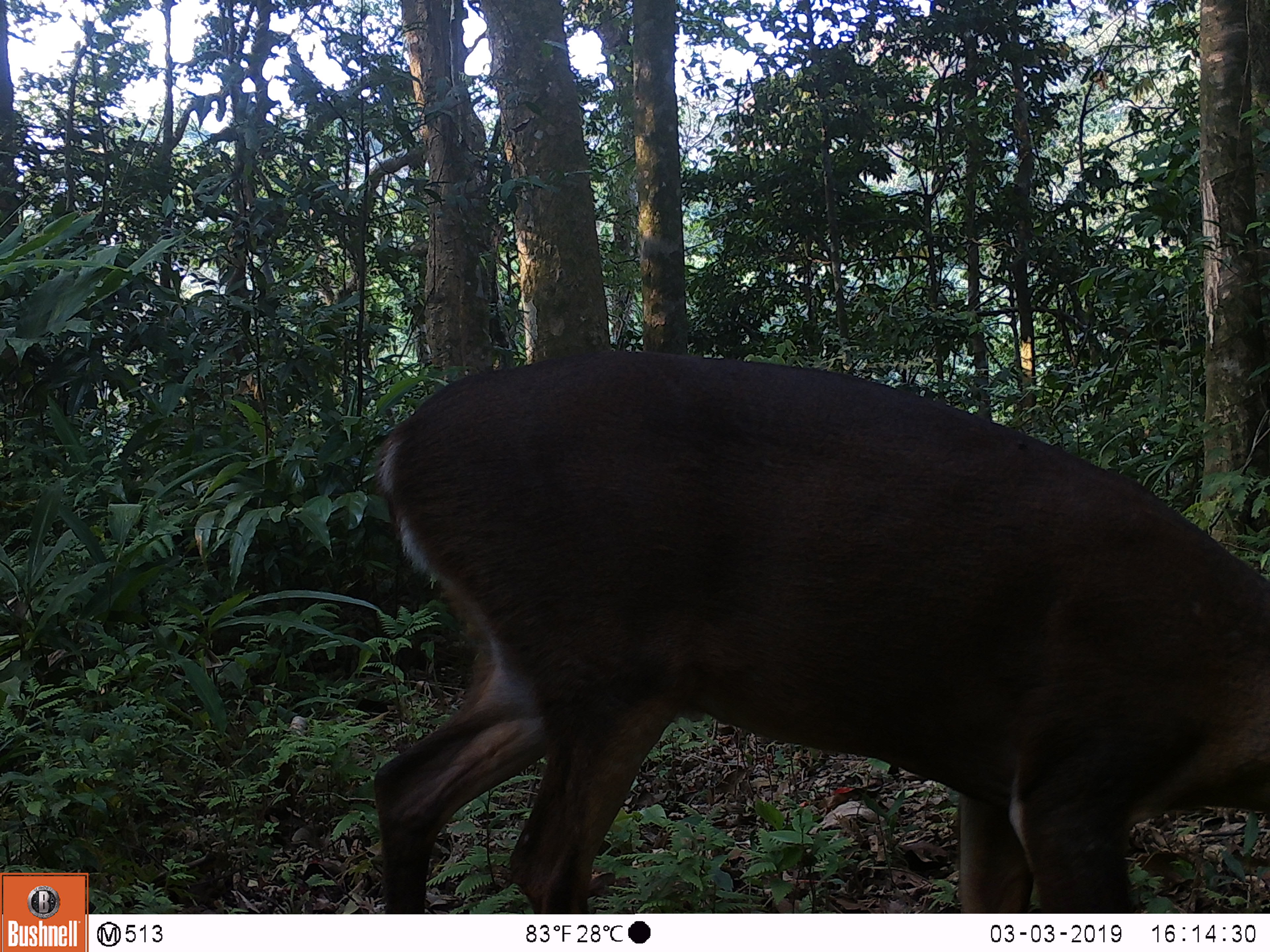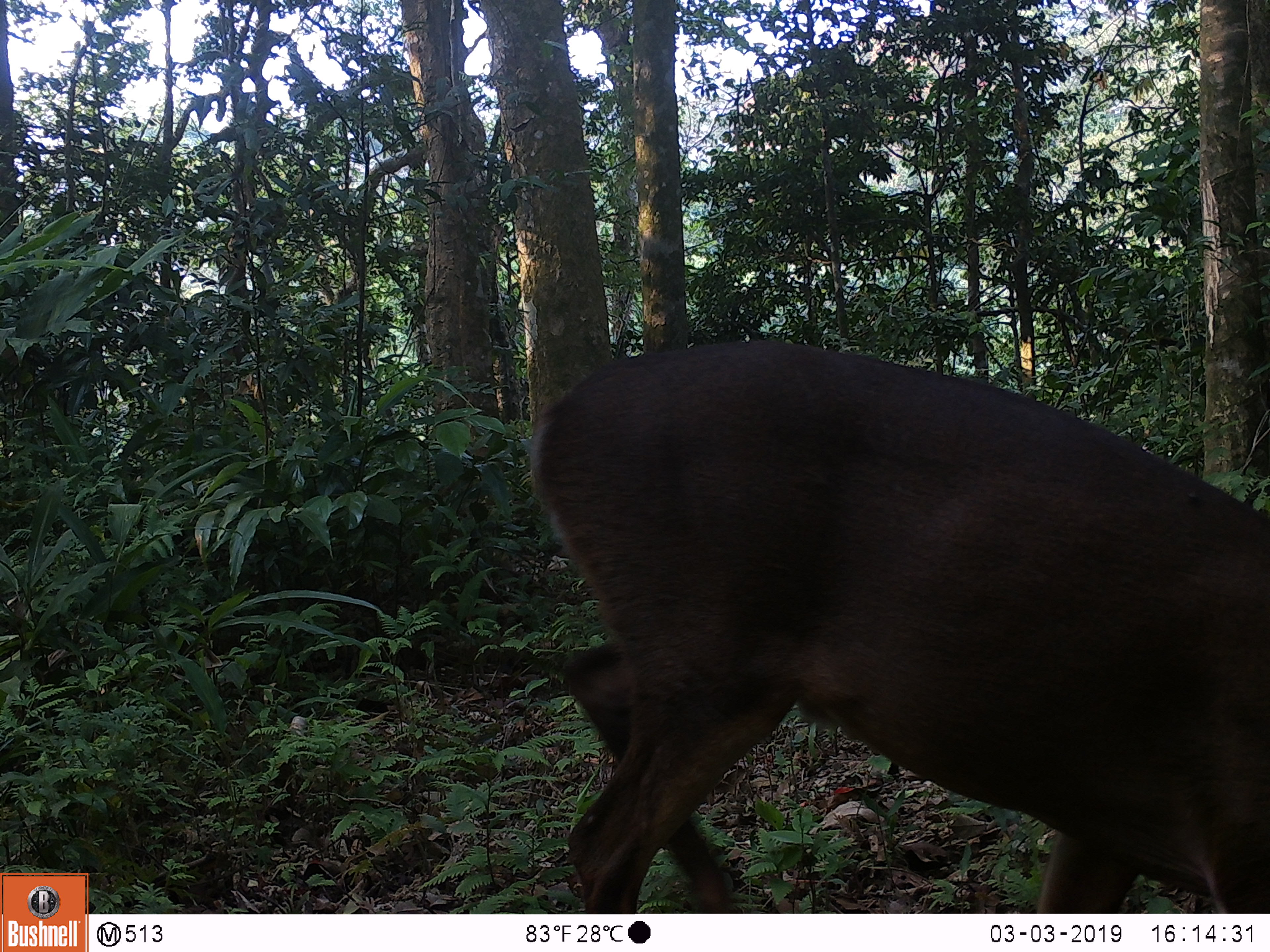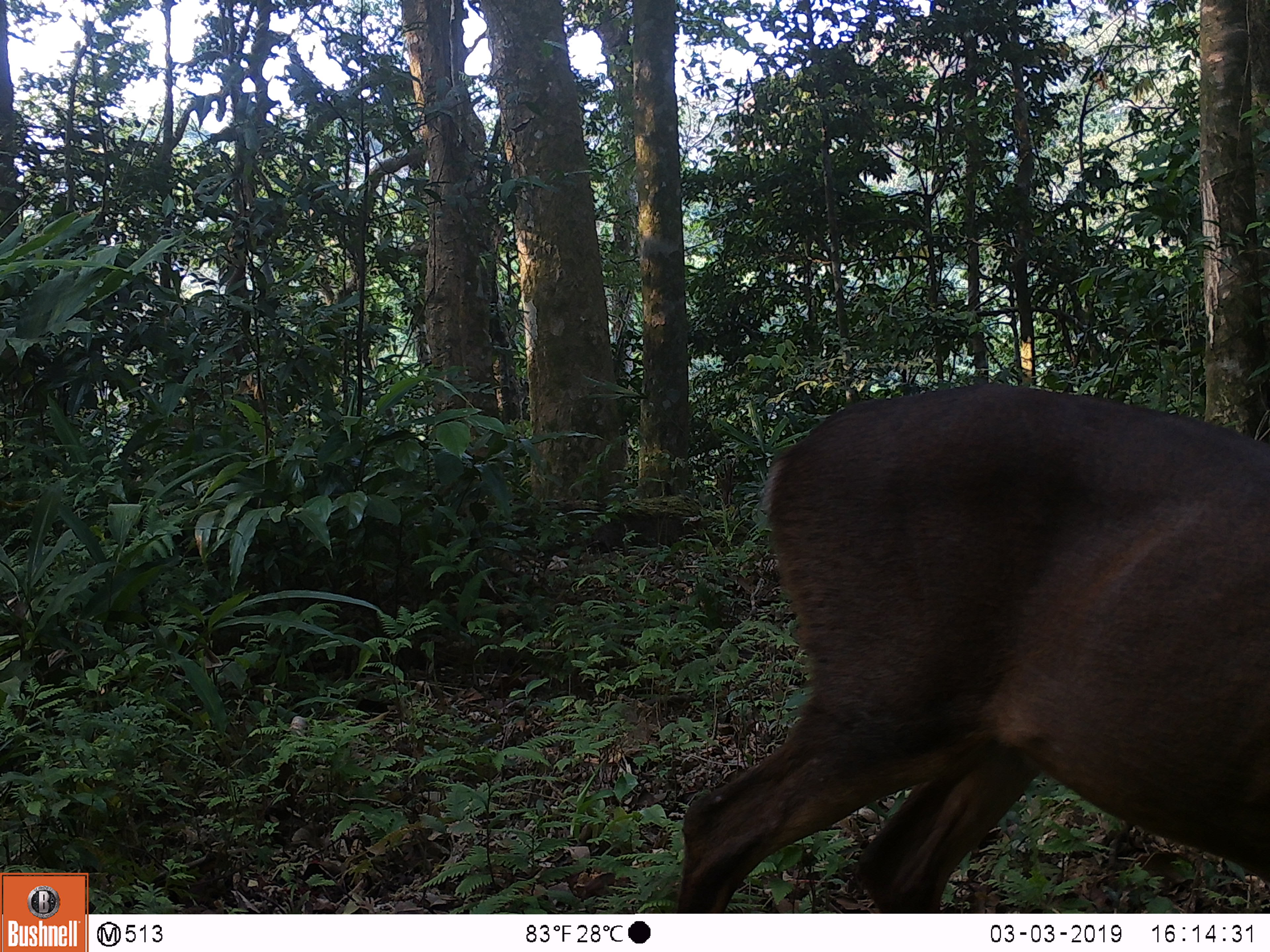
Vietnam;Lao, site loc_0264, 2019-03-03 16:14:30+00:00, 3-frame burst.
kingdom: Animalia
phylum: Chordata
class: Mammalia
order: Artiodactyla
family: Cervidae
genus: Muntiacus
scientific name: Muntiacus vuquangensis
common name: large-antlered muntjac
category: large antlered muntjac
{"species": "large antlered muntjac (large-antlered muntjac) (Muntiacus vuquangensis)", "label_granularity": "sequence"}